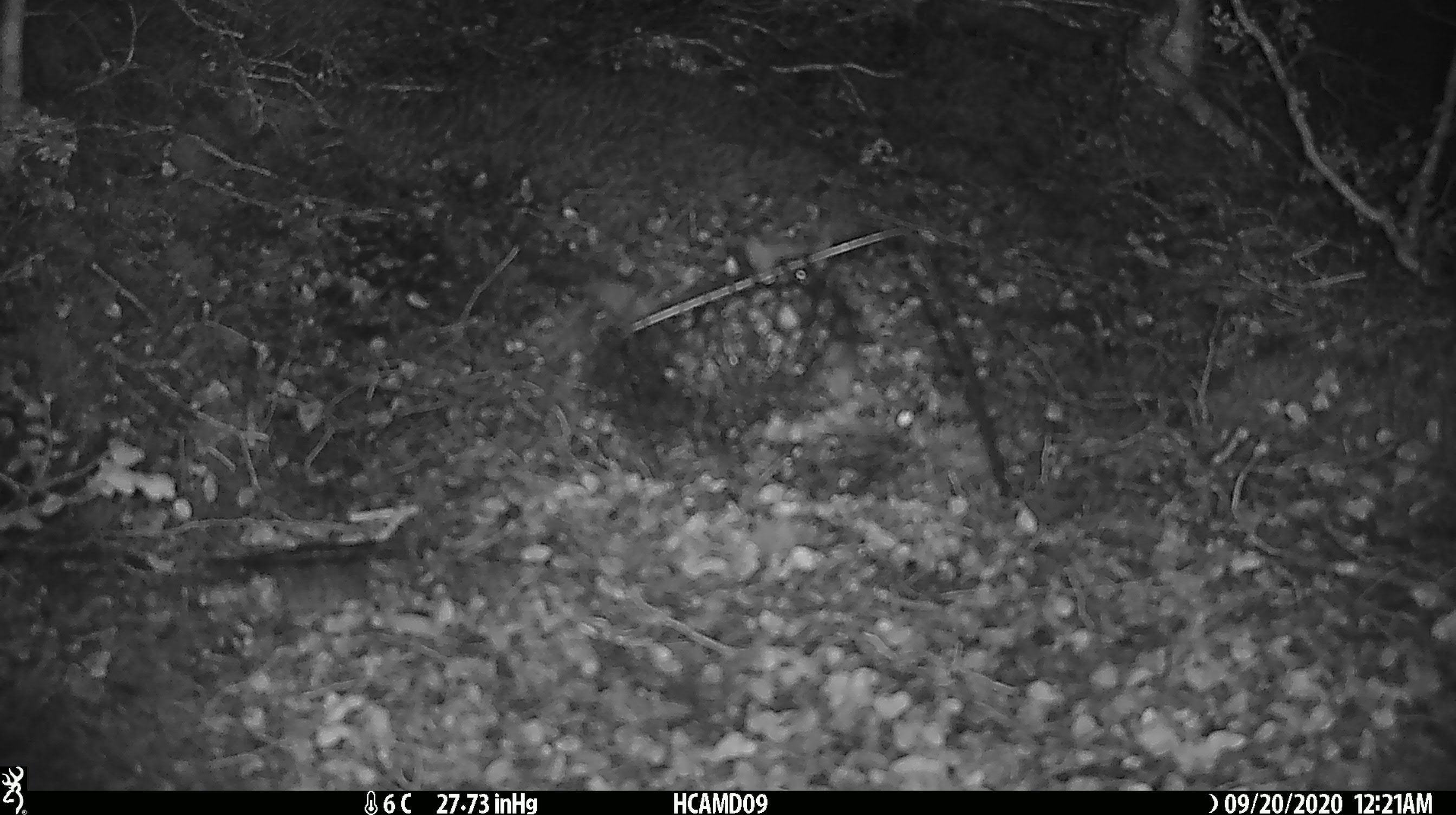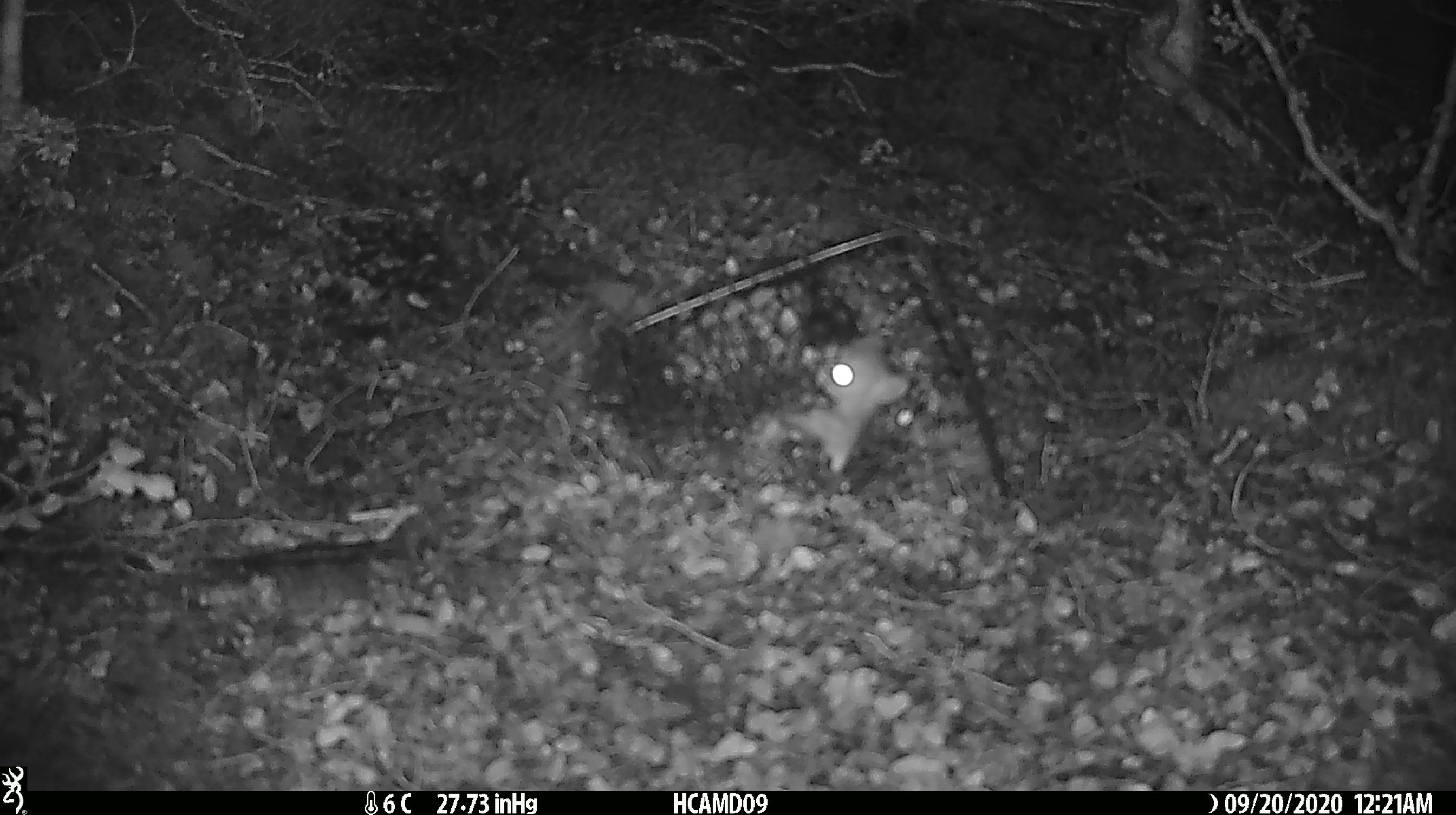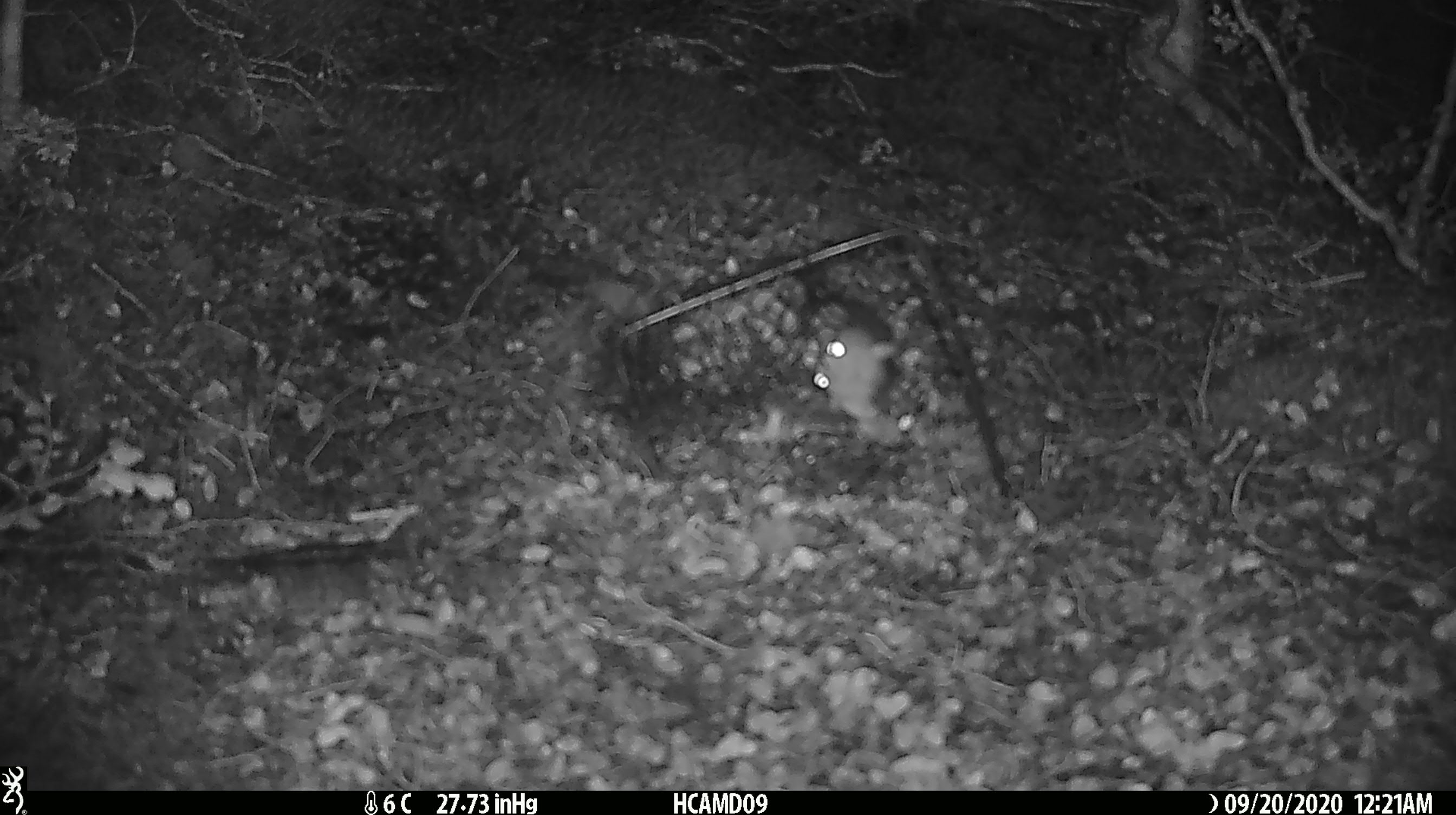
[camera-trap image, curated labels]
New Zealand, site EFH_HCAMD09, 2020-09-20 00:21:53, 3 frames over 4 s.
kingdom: Animalia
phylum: Chordata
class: Mammalia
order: Rodentia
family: Muridae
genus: Rattus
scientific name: Rattus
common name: rat